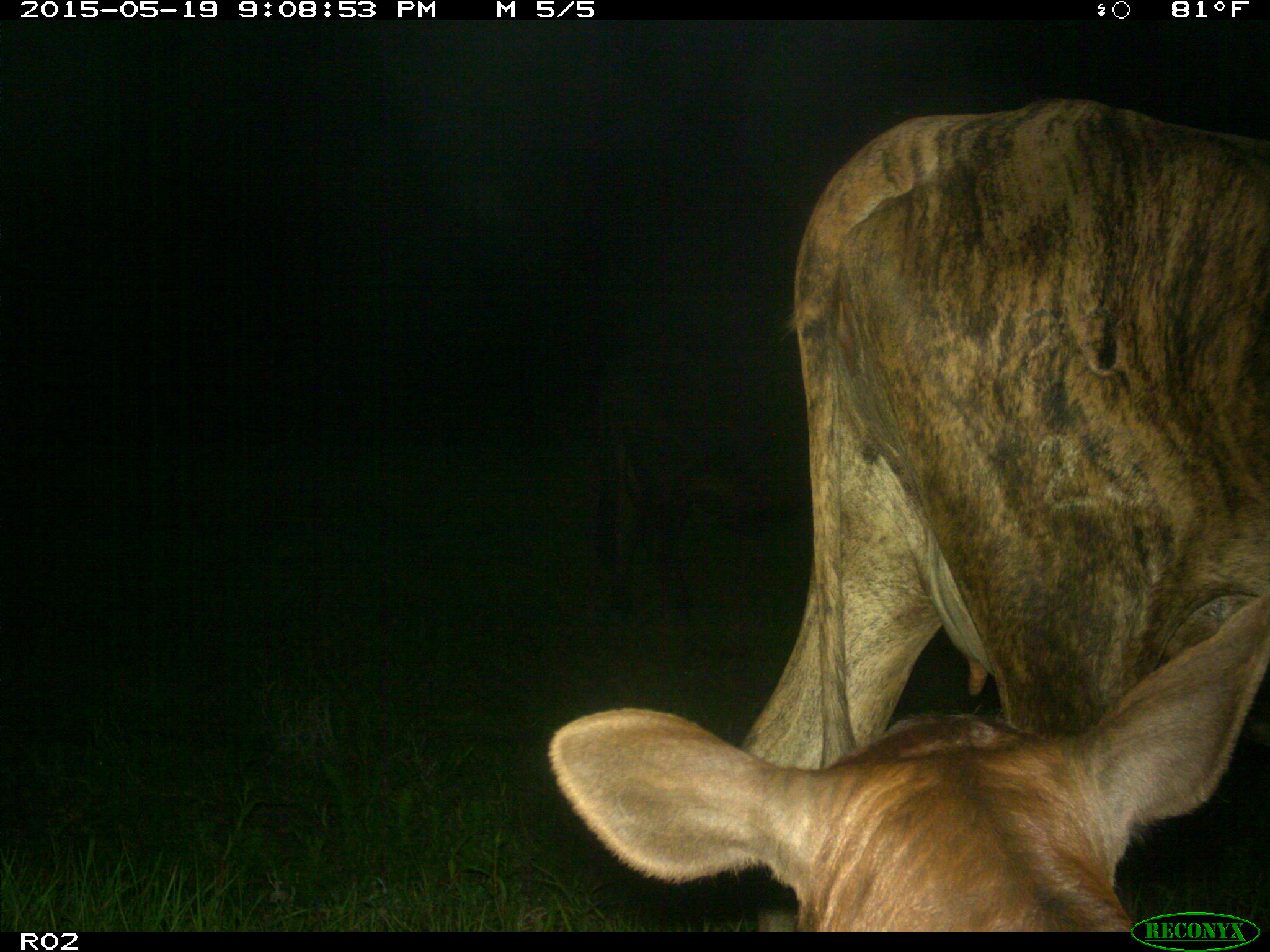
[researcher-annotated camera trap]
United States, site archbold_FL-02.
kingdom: Animalia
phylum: Chordata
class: Mammalia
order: Artiodactyla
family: Bovidae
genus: Bos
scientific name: Bos taurus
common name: domestic cow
Bos taurus (domestic cow).